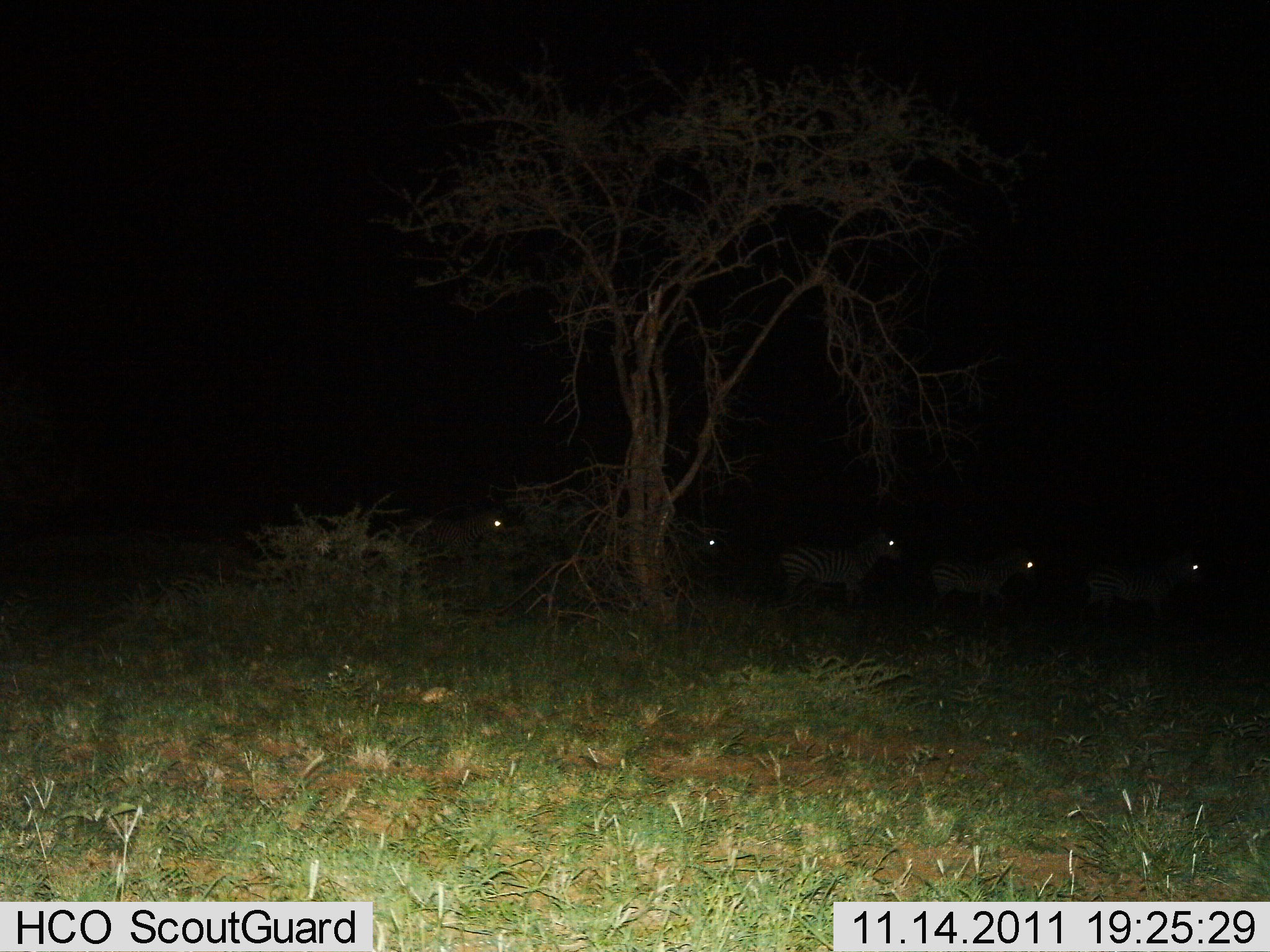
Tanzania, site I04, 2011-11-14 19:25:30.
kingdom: Animalia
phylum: Chordata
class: Mammalia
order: Perissodactyla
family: Equidae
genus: Equus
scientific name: Equus quagga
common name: plains zebra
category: zebra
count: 5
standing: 17%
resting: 0%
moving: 83%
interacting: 0%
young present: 0%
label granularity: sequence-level